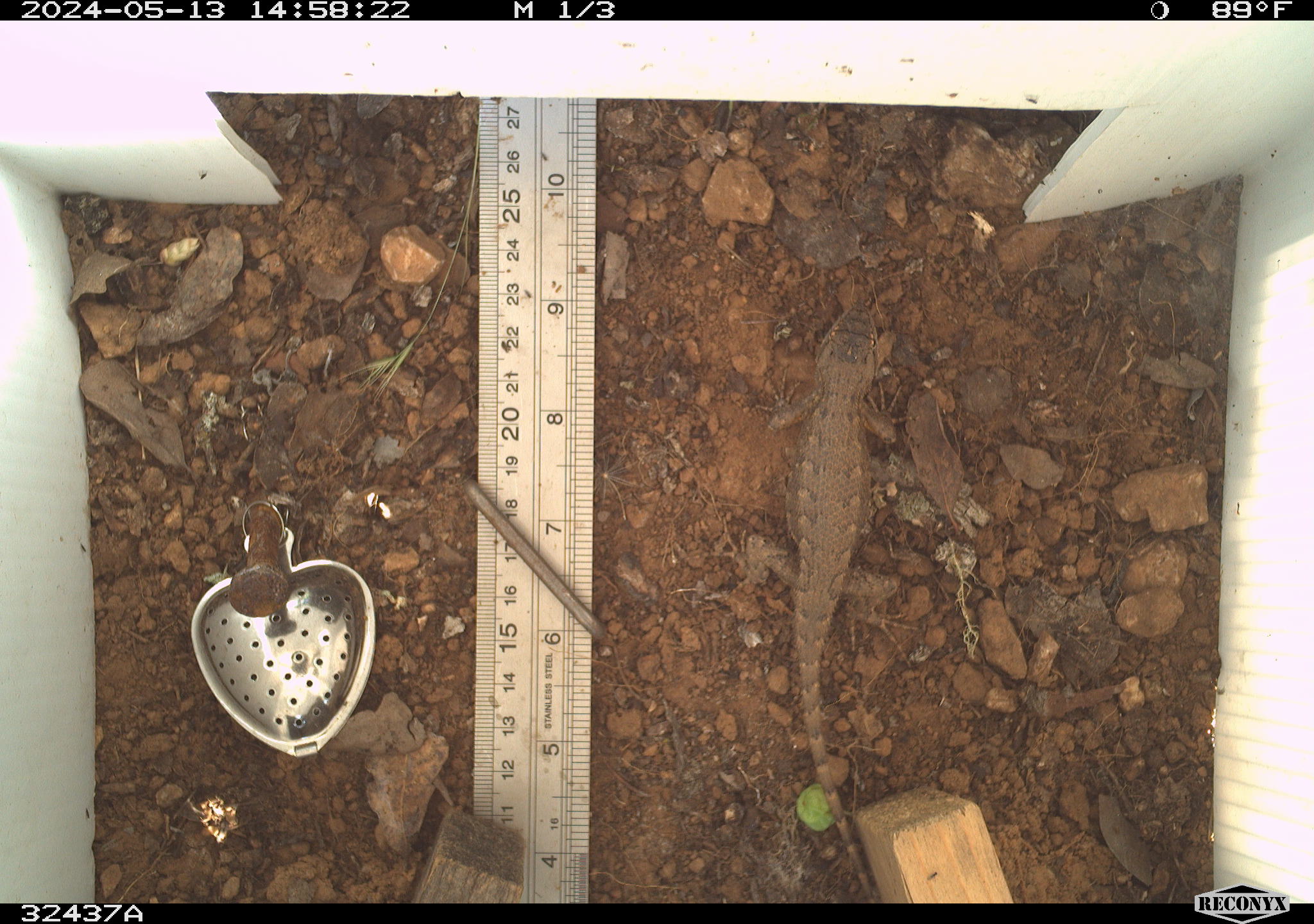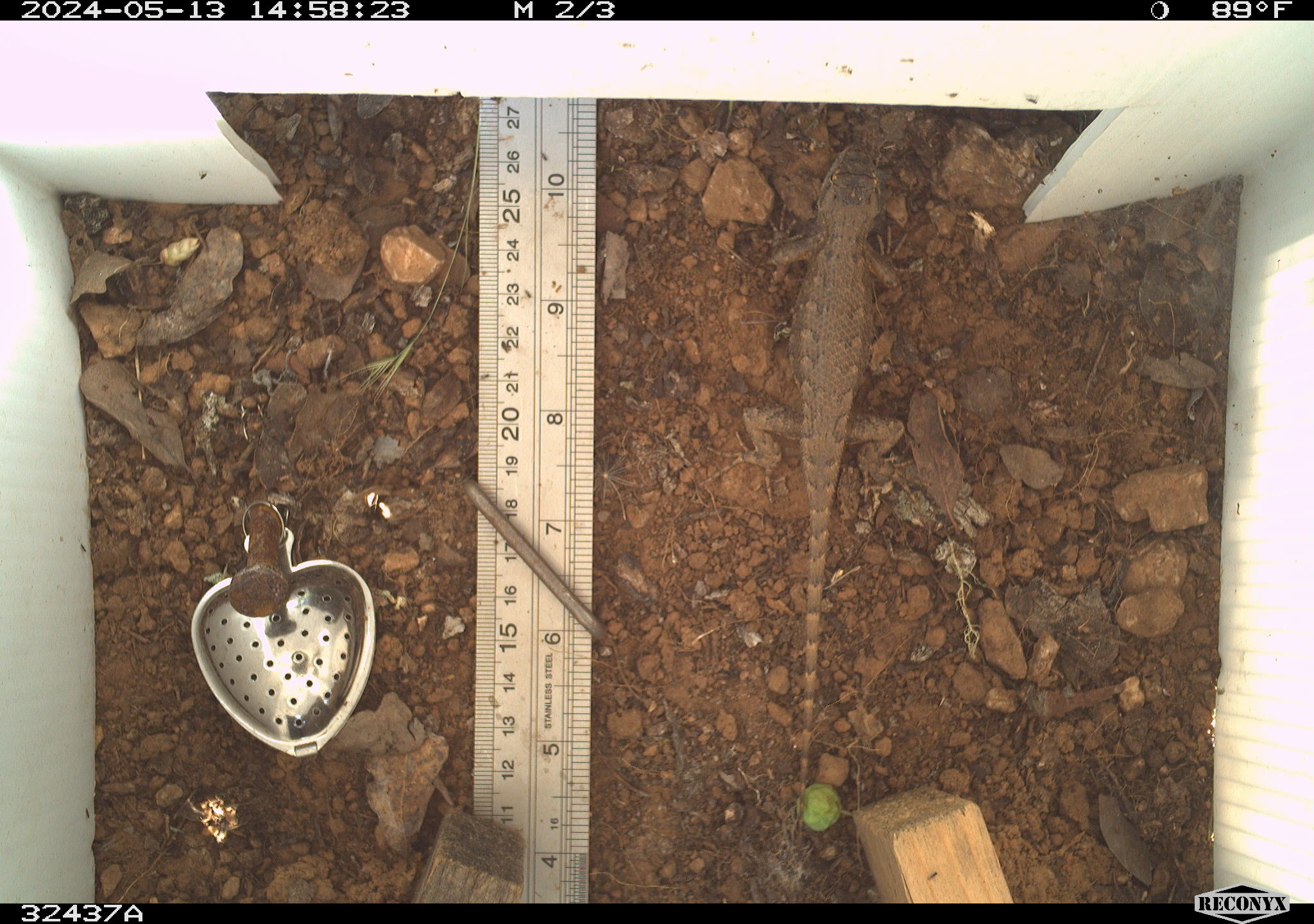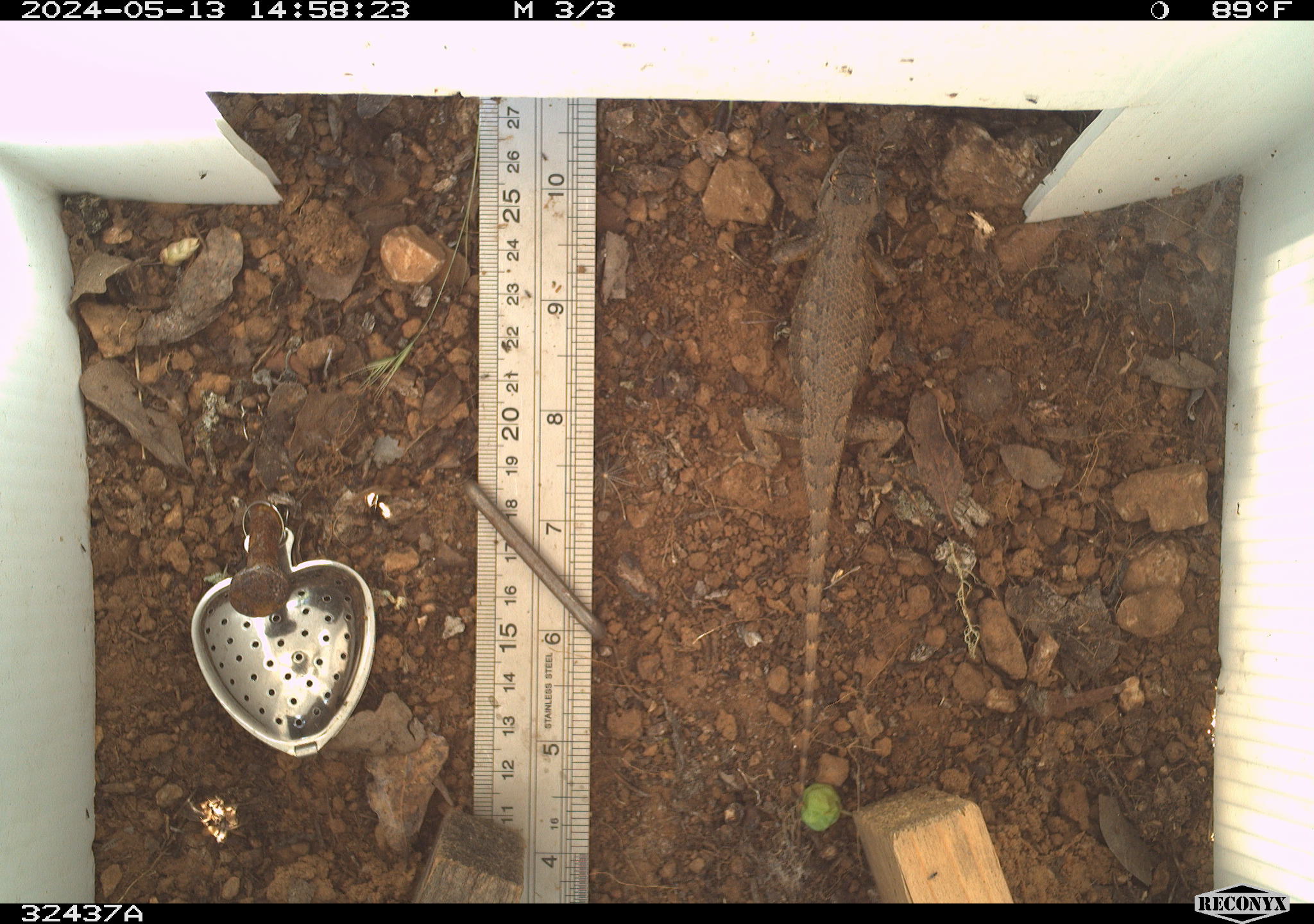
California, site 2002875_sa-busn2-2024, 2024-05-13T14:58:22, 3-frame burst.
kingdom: Animalia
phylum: Chordata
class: Reptilia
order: Squamata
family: Phrynosomatidae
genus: Sceloporus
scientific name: Sceloporus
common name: spiny lizards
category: sceloporus species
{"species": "sceloporus species (spiny lizards) (Sceloporus)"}